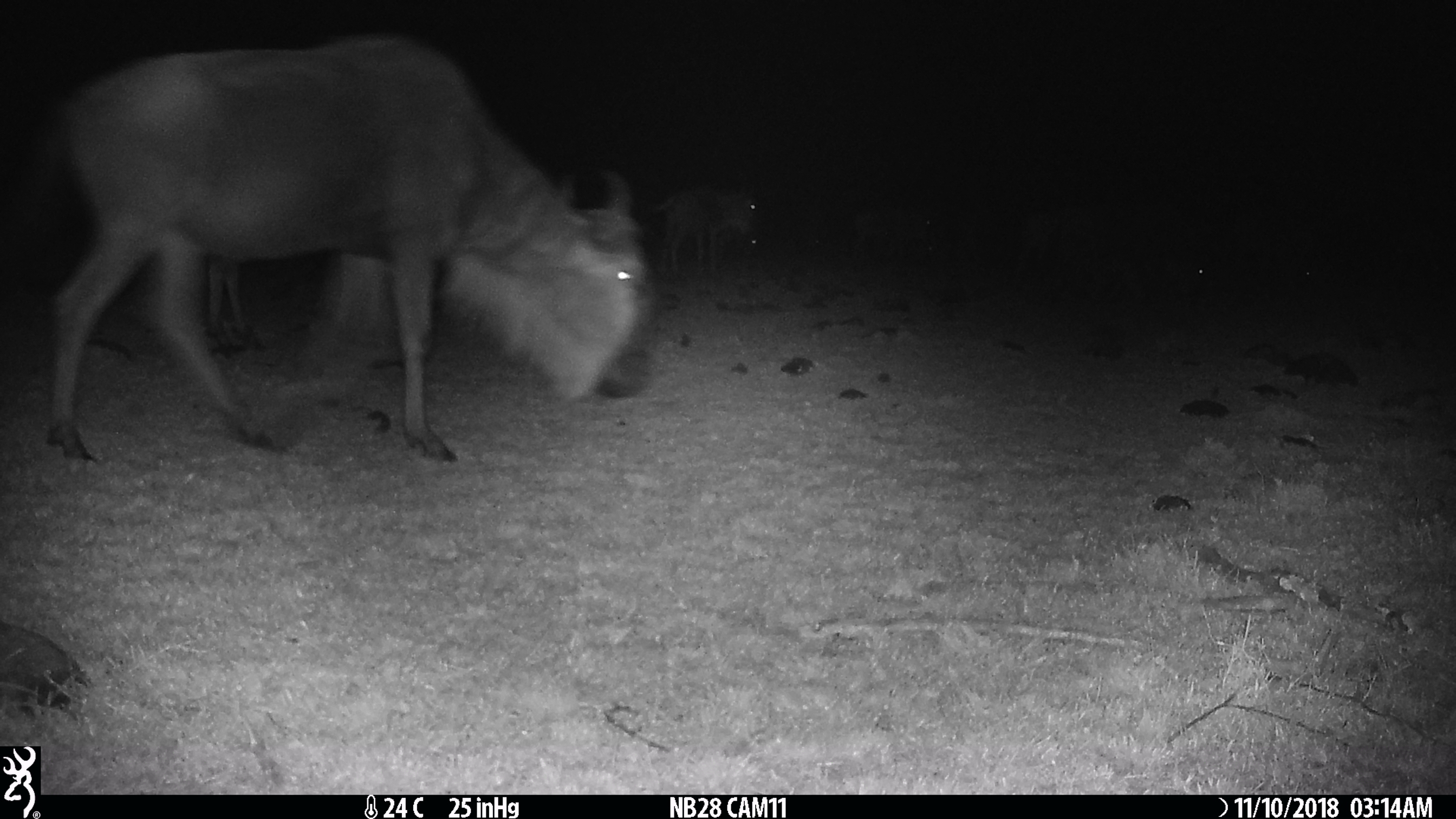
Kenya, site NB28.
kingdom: Animalia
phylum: Chordata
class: Mammalia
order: Artiodactyla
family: Bovidae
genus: Connochaetes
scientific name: Connochaetes taurinus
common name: blue wildebeest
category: wildebeest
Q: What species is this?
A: Wildebeest (blue wildebeest) (Connochaetes taurinus).